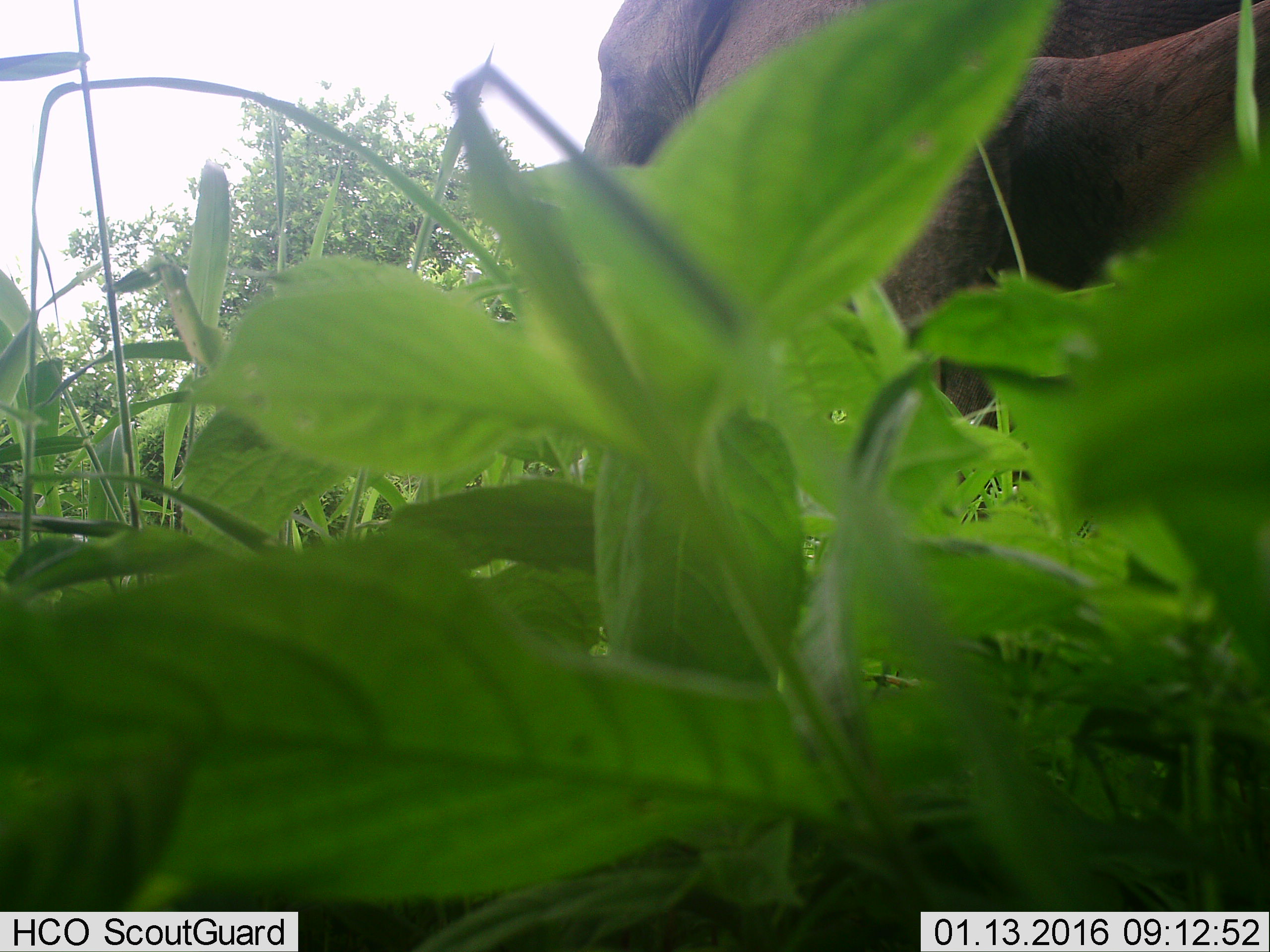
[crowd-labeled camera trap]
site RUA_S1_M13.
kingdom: Animalia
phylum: Chordata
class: Mammalia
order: Proboscidea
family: Elephantidae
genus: Loxodonta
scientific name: Loxodonta africana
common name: african bush elephant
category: elephant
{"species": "elephant (african bush elephant) (Loxodonta africana)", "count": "1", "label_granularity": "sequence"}